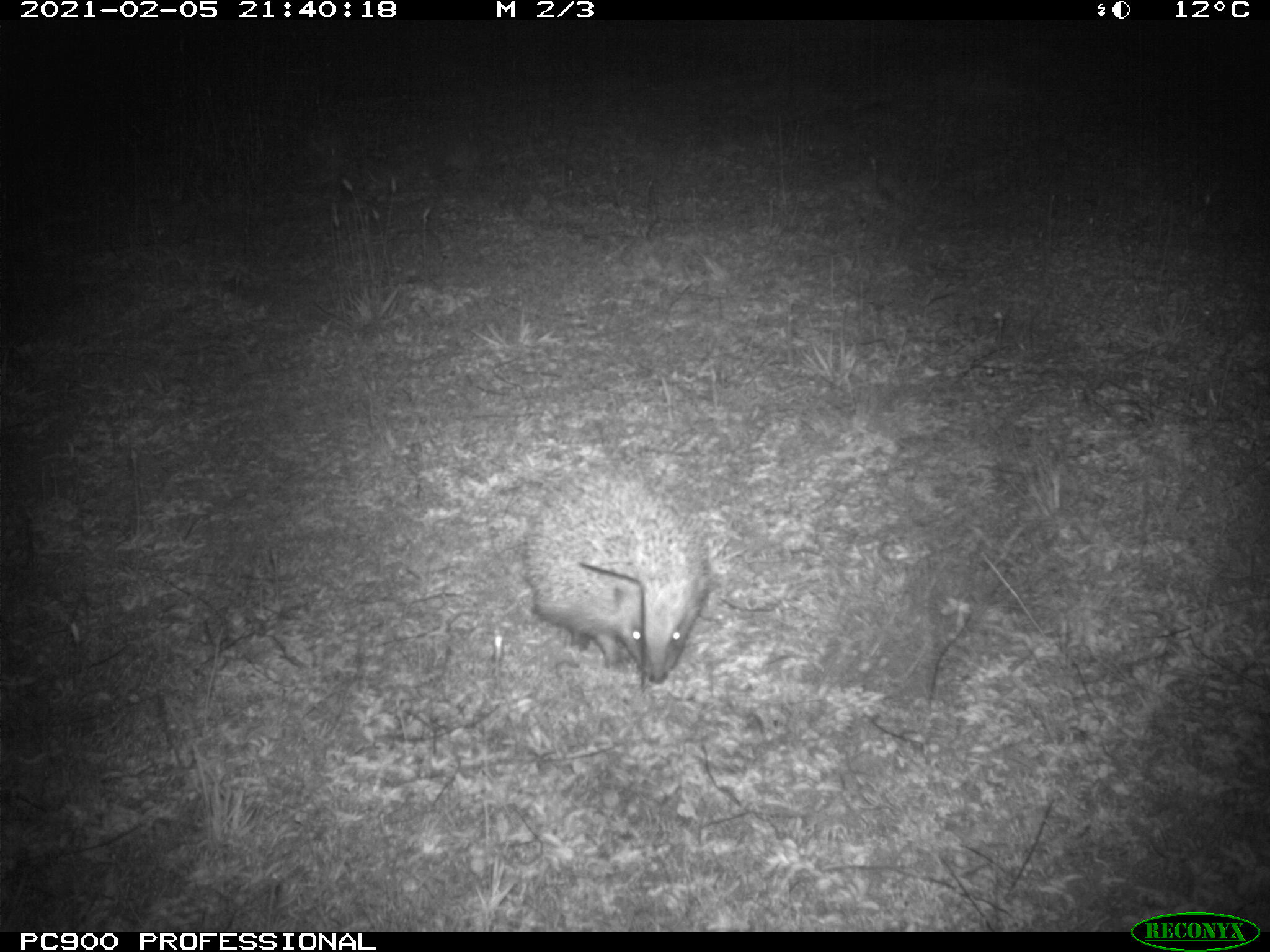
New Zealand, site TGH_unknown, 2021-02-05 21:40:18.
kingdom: Animalia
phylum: Chordata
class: Mammalia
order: Eulipotyphla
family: Erinaceidae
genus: Erinaceus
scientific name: Erinaceus europaeus europaeus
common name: european hedgehog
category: hedgehog